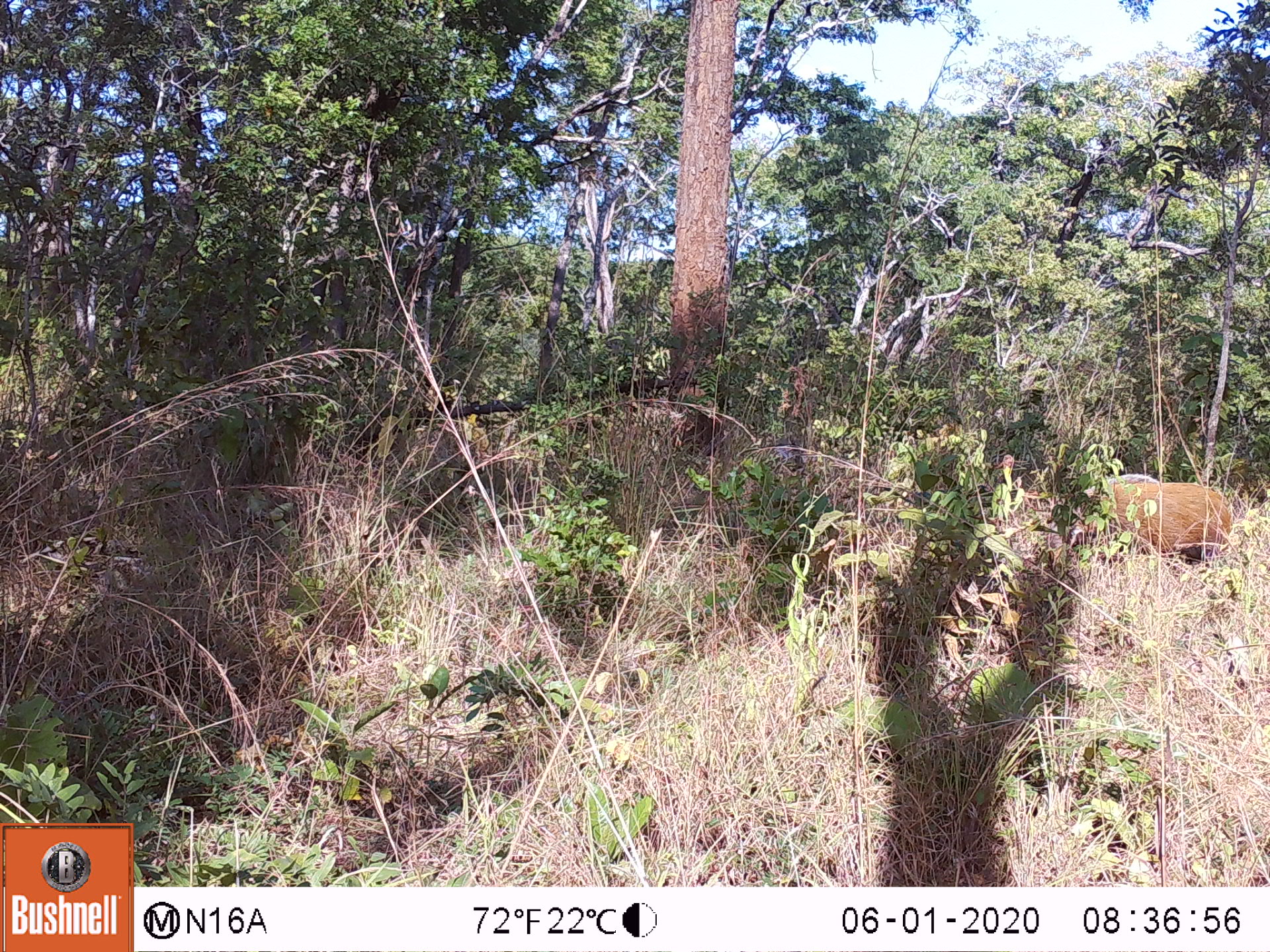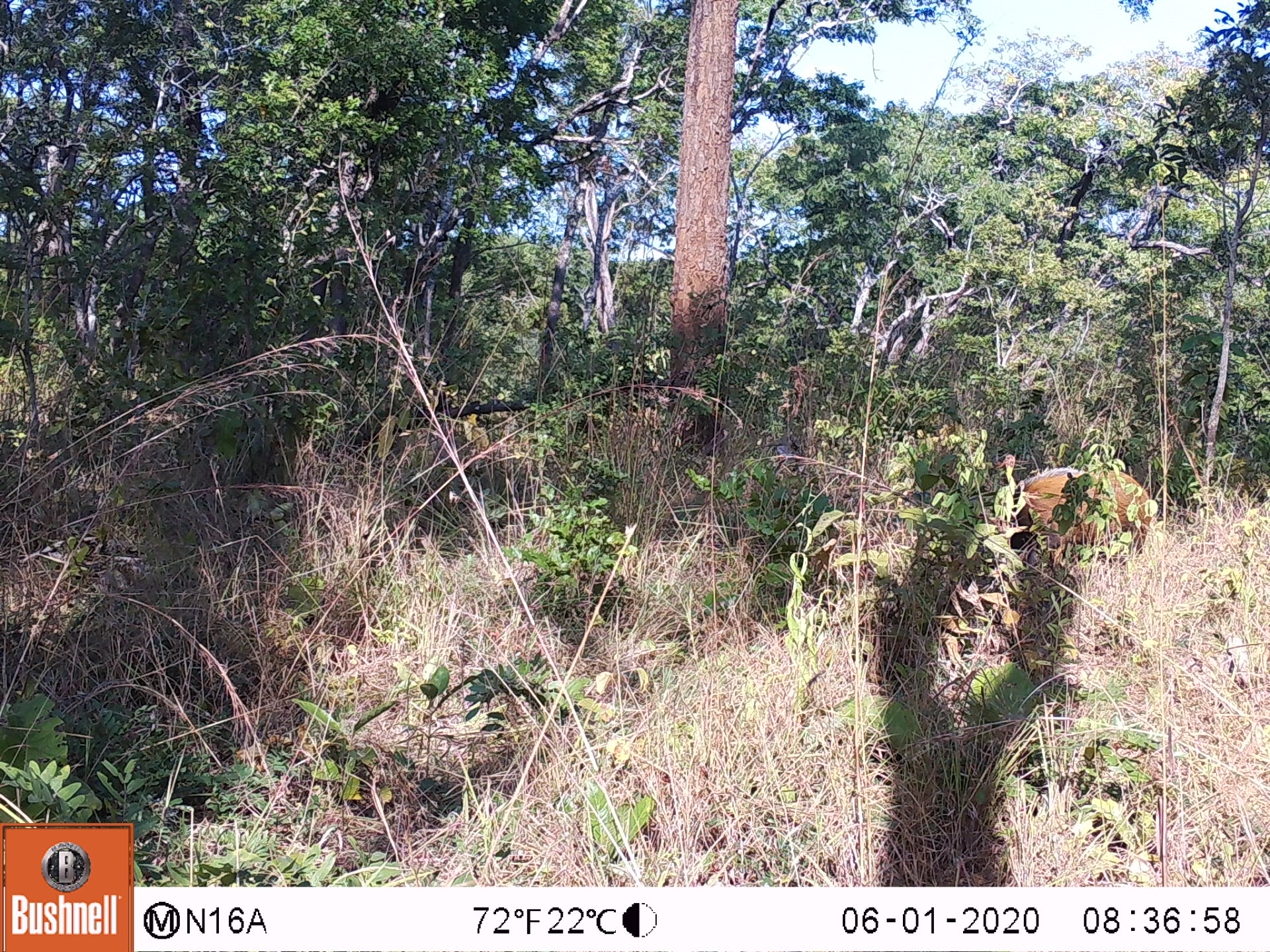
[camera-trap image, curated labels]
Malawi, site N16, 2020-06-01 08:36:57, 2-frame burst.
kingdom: Animalia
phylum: Chordata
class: Mammalia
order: Artiodactyla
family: Suidae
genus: Potamochoerus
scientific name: Potamochoerus larvatus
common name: bushpig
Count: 1.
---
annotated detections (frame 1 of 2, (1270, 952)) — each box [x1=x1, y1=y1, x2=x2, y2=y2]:
bushpig: [x1=1053, y1=470, x2=1233, y2=568]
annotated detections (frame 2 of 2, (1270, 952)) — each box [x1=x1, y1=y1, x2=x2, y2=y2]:
bushpig: [x1=992, y1=460, x2=1154, y2=564]